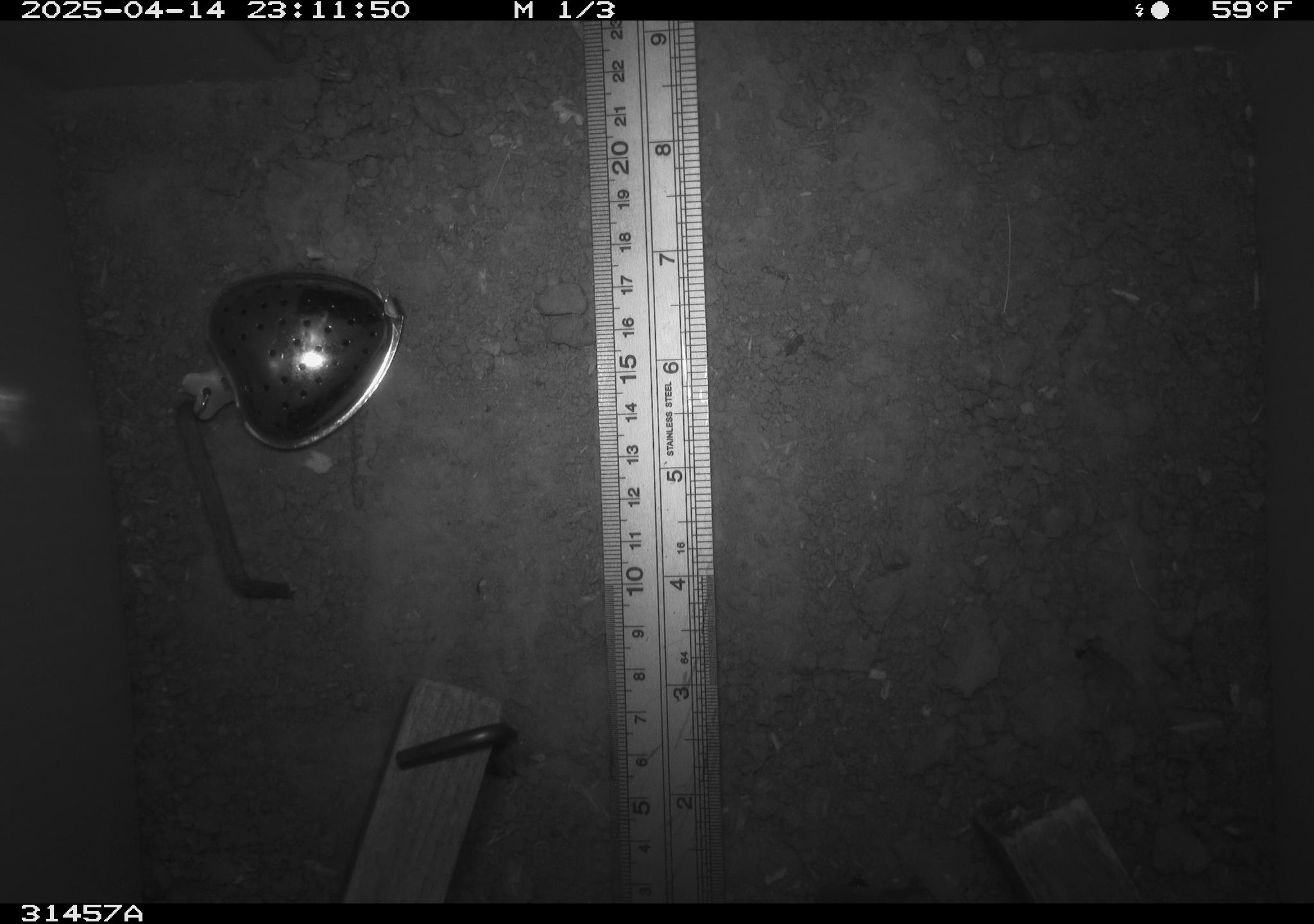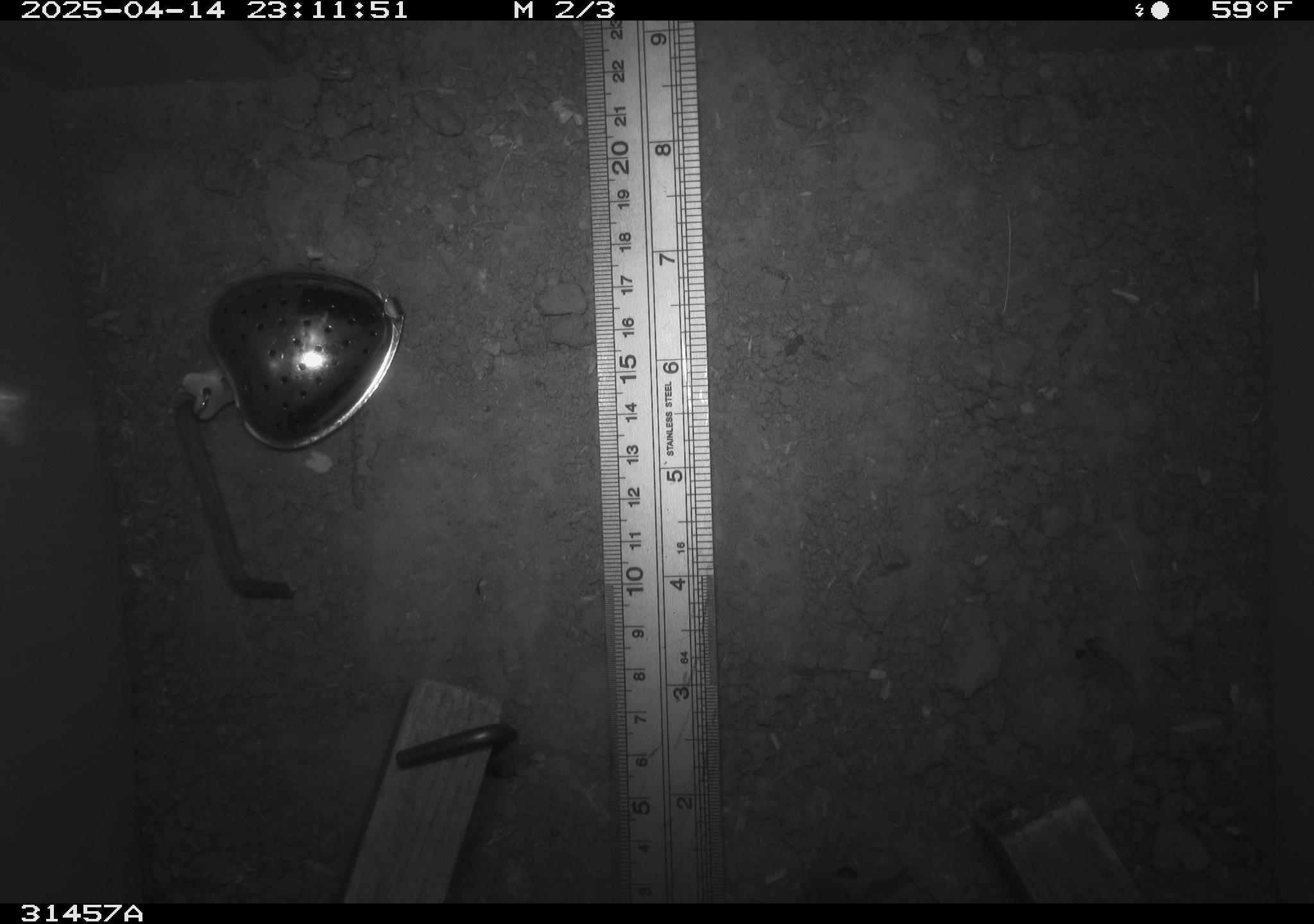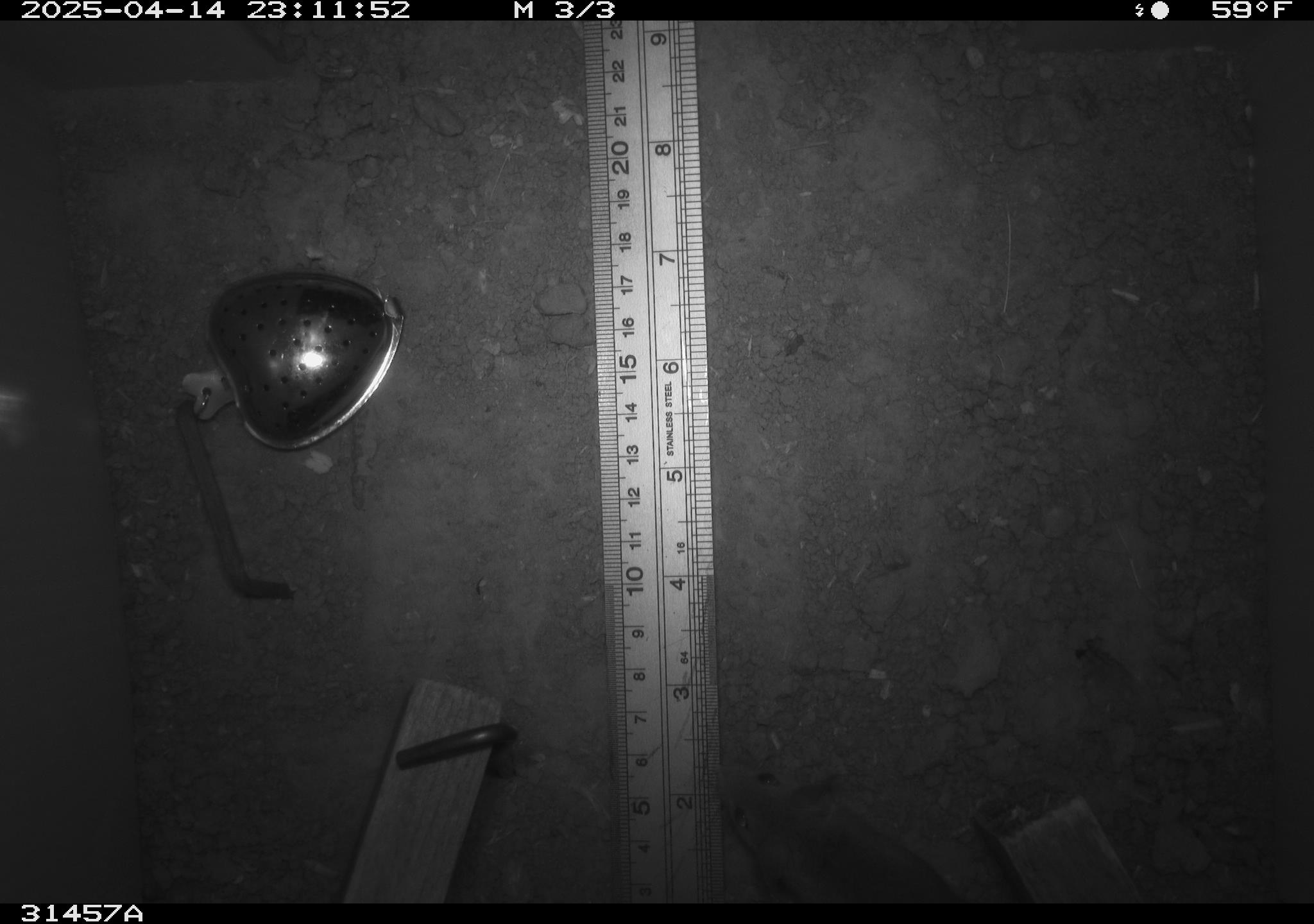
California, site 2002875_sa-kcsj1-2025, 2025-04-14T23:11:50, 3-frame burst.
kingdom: Animalia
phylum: Chordata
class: Mammalia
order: Rodentia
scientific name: Rodentia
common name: rodent